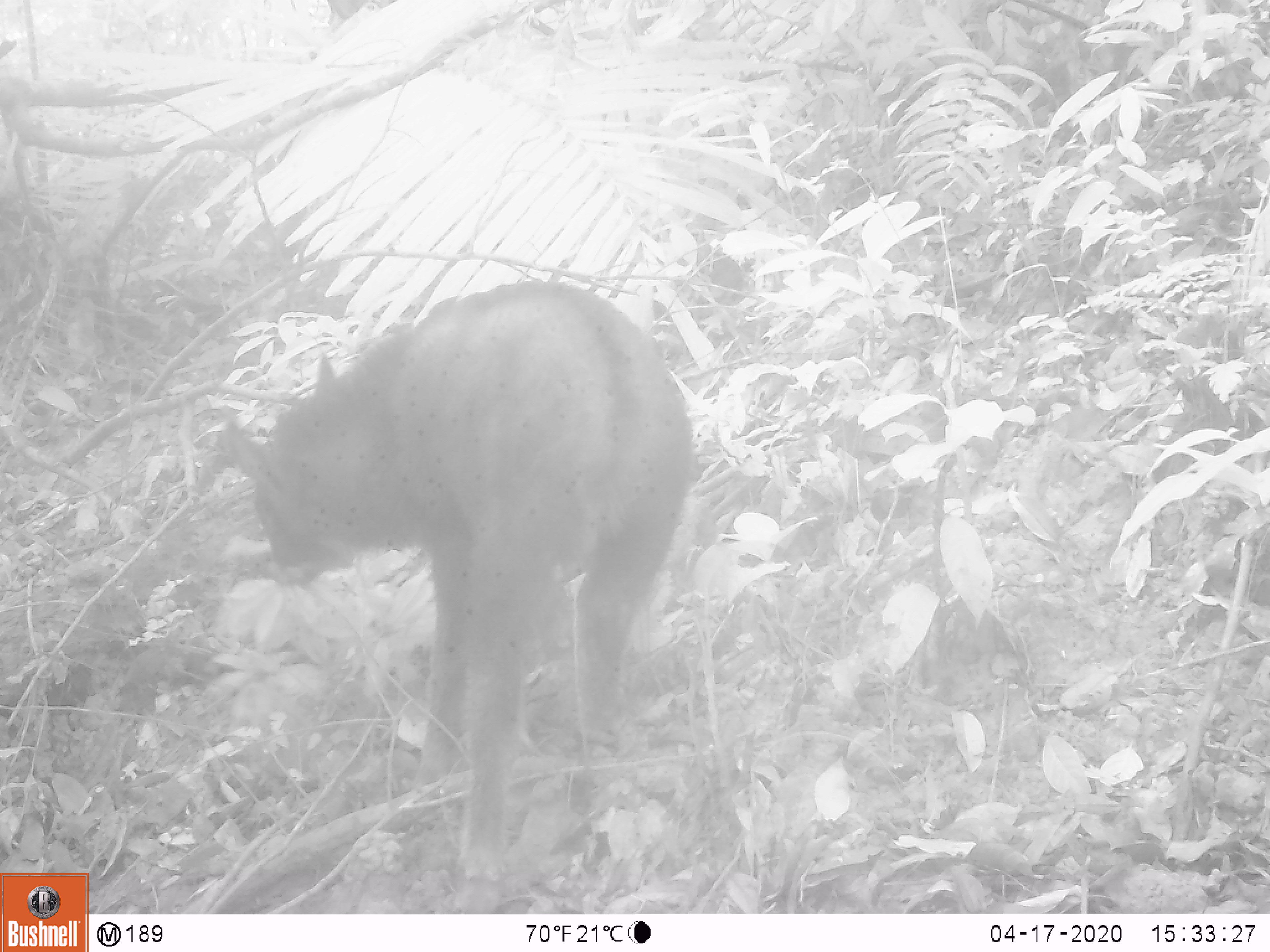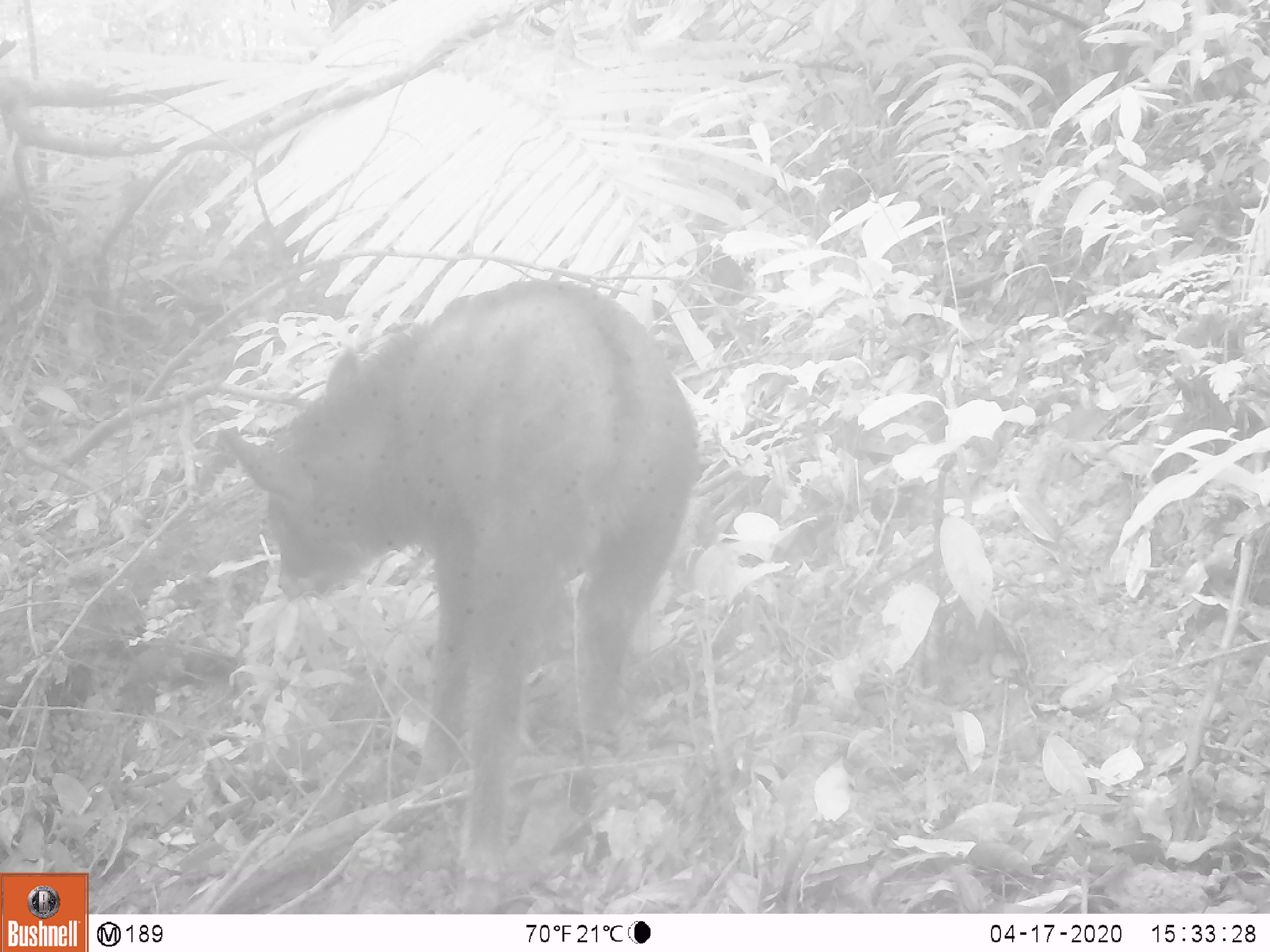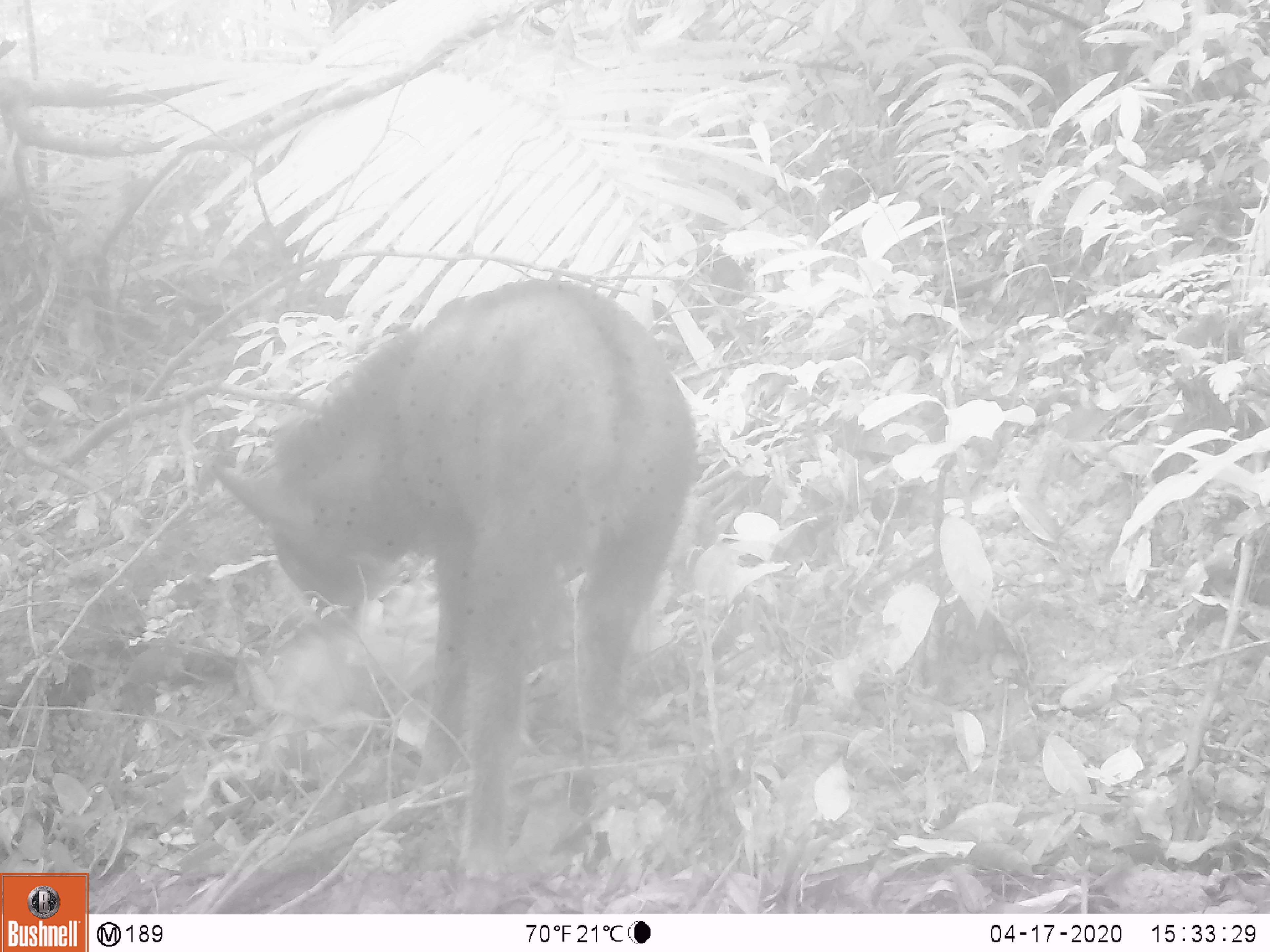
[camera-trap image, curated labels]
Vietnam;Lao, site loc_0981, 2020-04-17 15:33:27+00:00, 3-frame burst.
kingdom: Animalia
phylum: Chordata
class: Mammalia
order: Artiodactyla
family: Bovidae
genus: Capricornis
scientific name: Capricornis sumatraensis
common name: chinese serow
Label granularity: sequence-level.